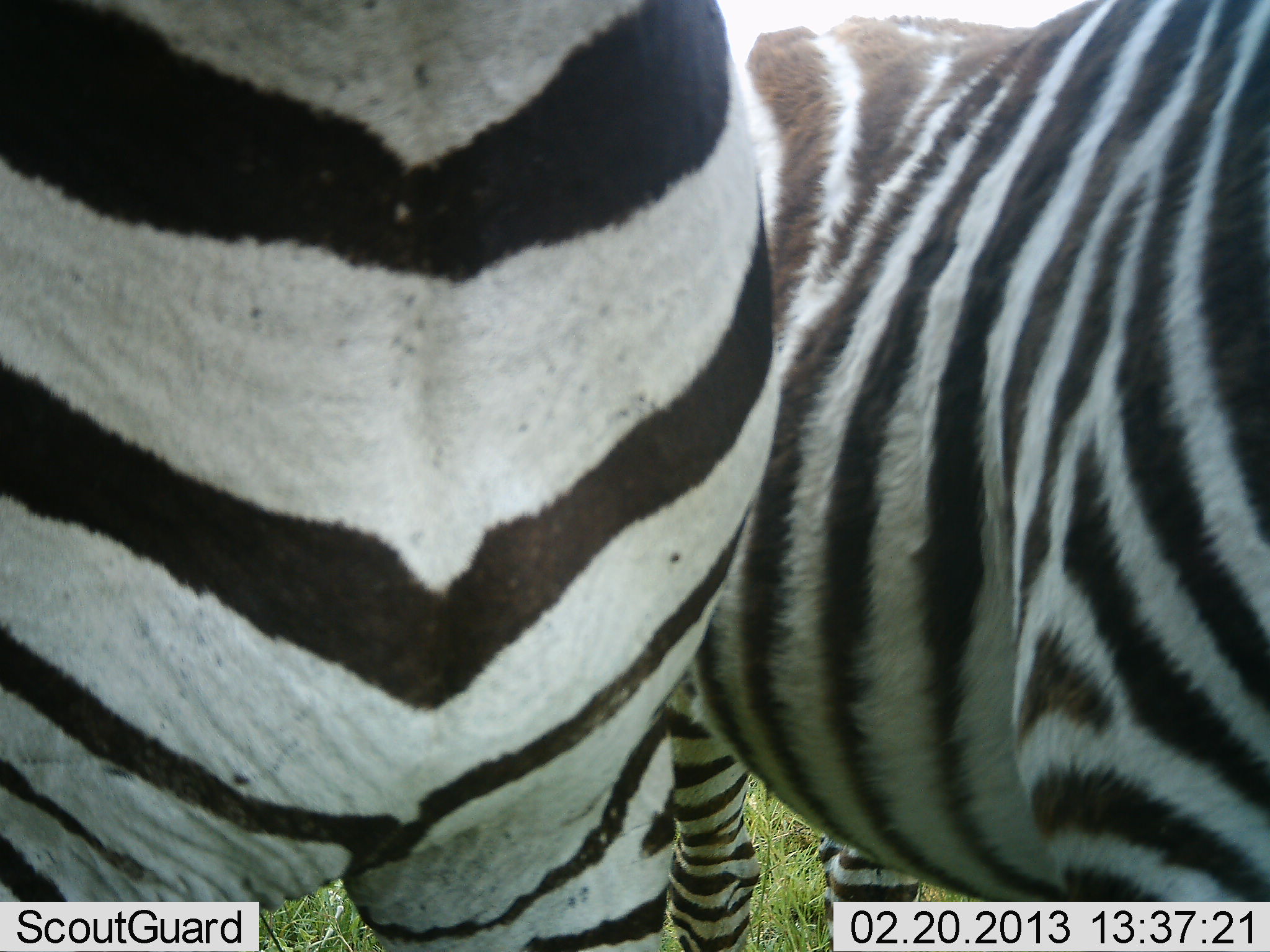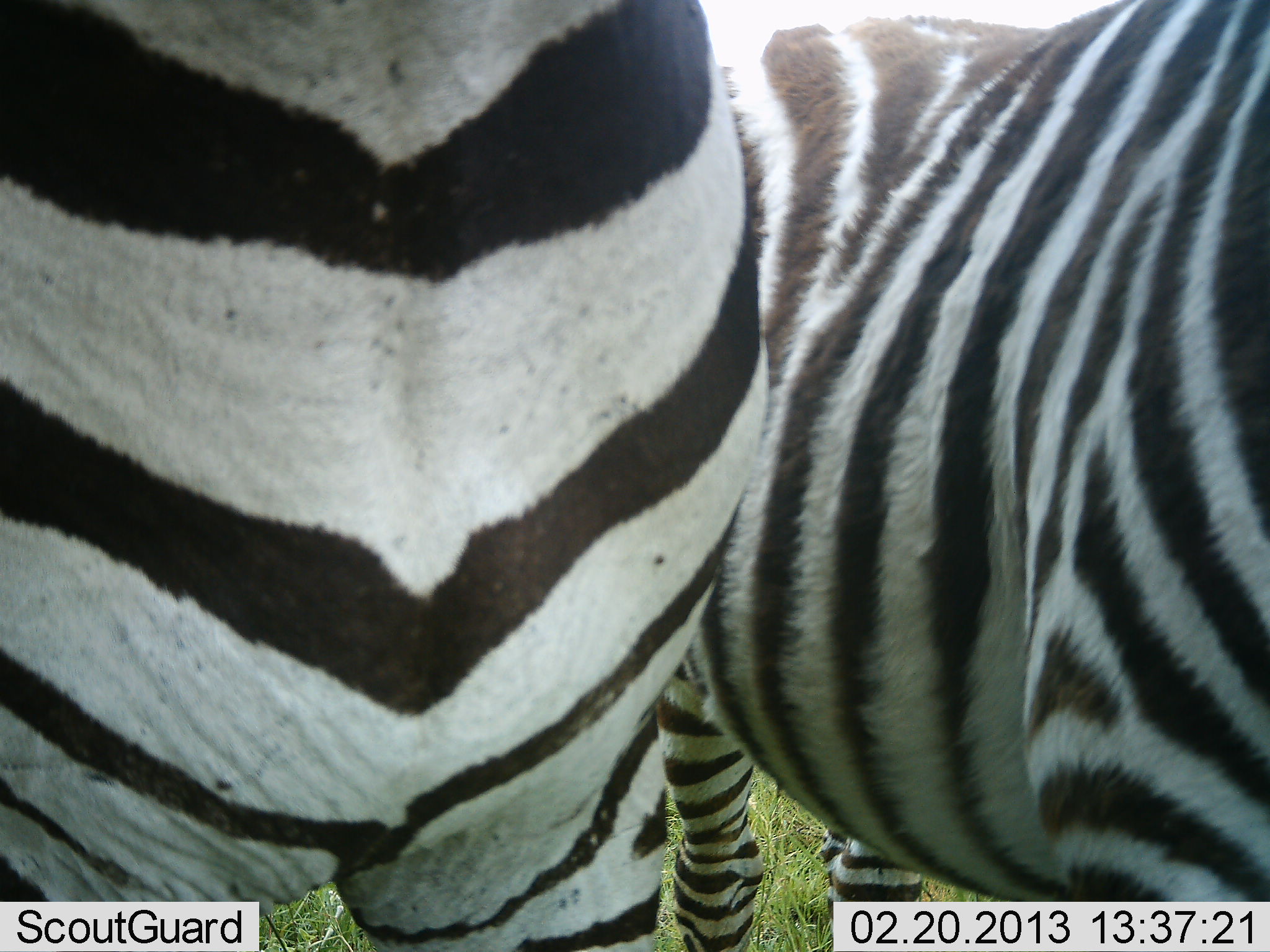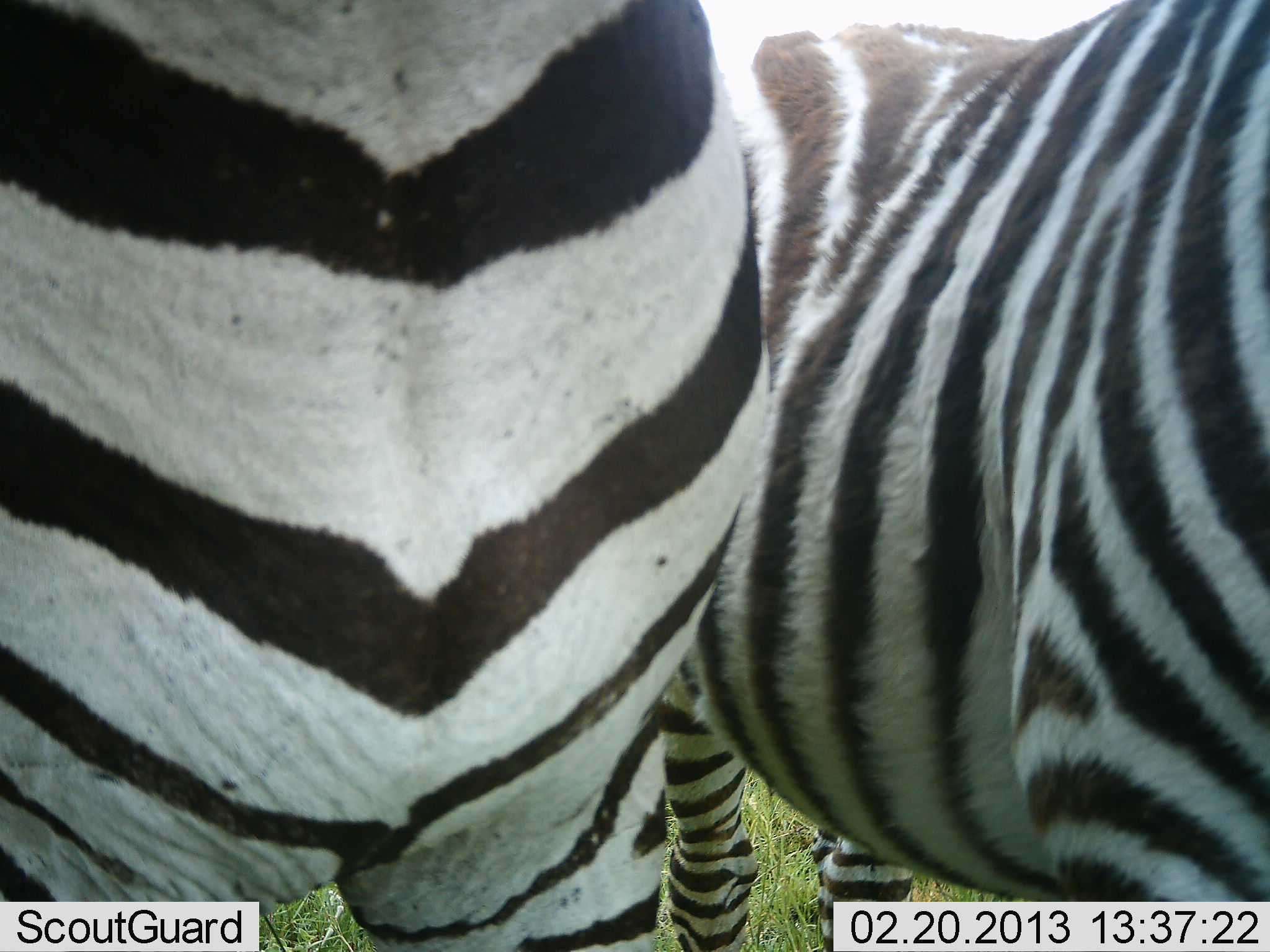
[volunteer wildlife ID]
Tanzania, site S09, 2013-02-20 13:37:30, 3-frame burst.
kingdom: Animalia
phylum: Chordata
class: Mammalia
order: Perissodactyla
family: Equidae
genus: Equus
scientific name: Equus quagga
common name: plains zebra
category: zebra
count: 2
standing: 83%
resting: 6%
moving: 6%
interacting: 11%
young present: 0%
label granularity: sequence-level